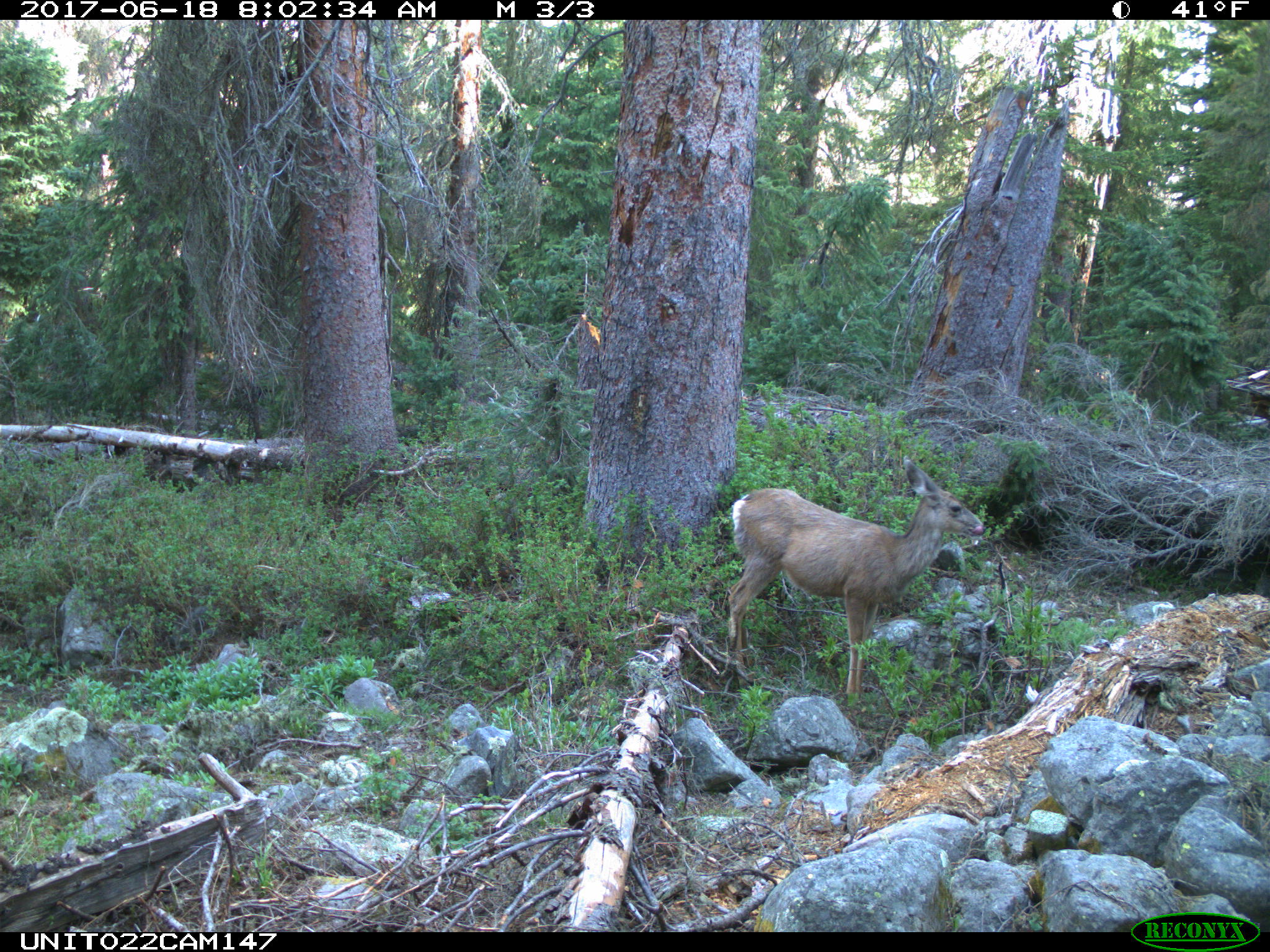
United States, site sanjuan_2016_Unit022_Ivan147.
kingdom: Animalia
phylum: Chordata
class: Mammalia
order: Artiodactyla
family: Cervidae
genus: Odocoileus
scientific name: Odocoileus hemionus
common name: mule deer